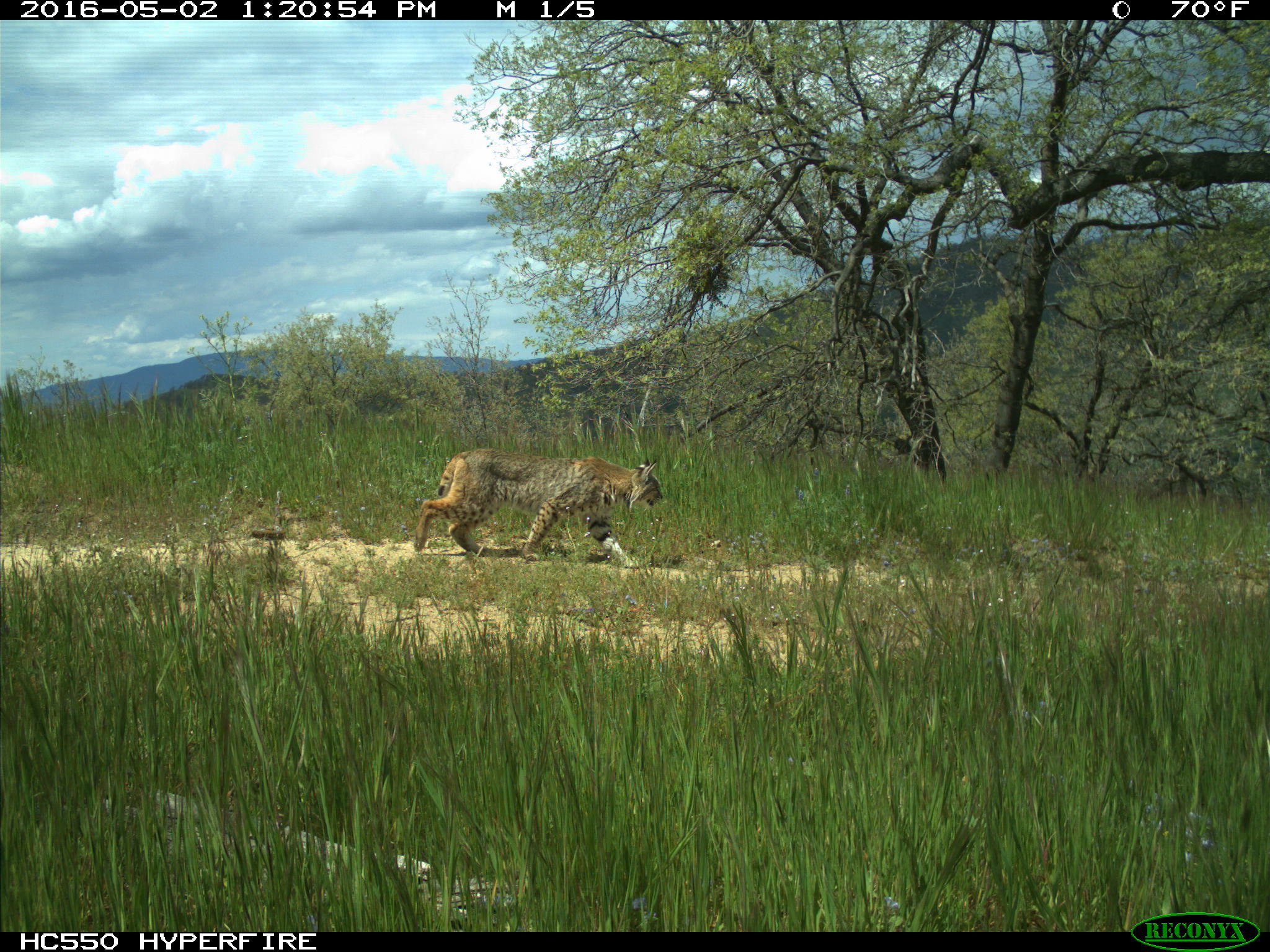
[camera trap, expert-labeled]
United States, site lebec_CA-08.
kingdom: Animalia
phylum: Chordata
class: Mammalia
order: Carnivora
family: Felidae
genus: Lynx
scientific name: Lynx rufus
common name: bobcat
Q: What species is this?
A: Lynx rufus (bobcat).